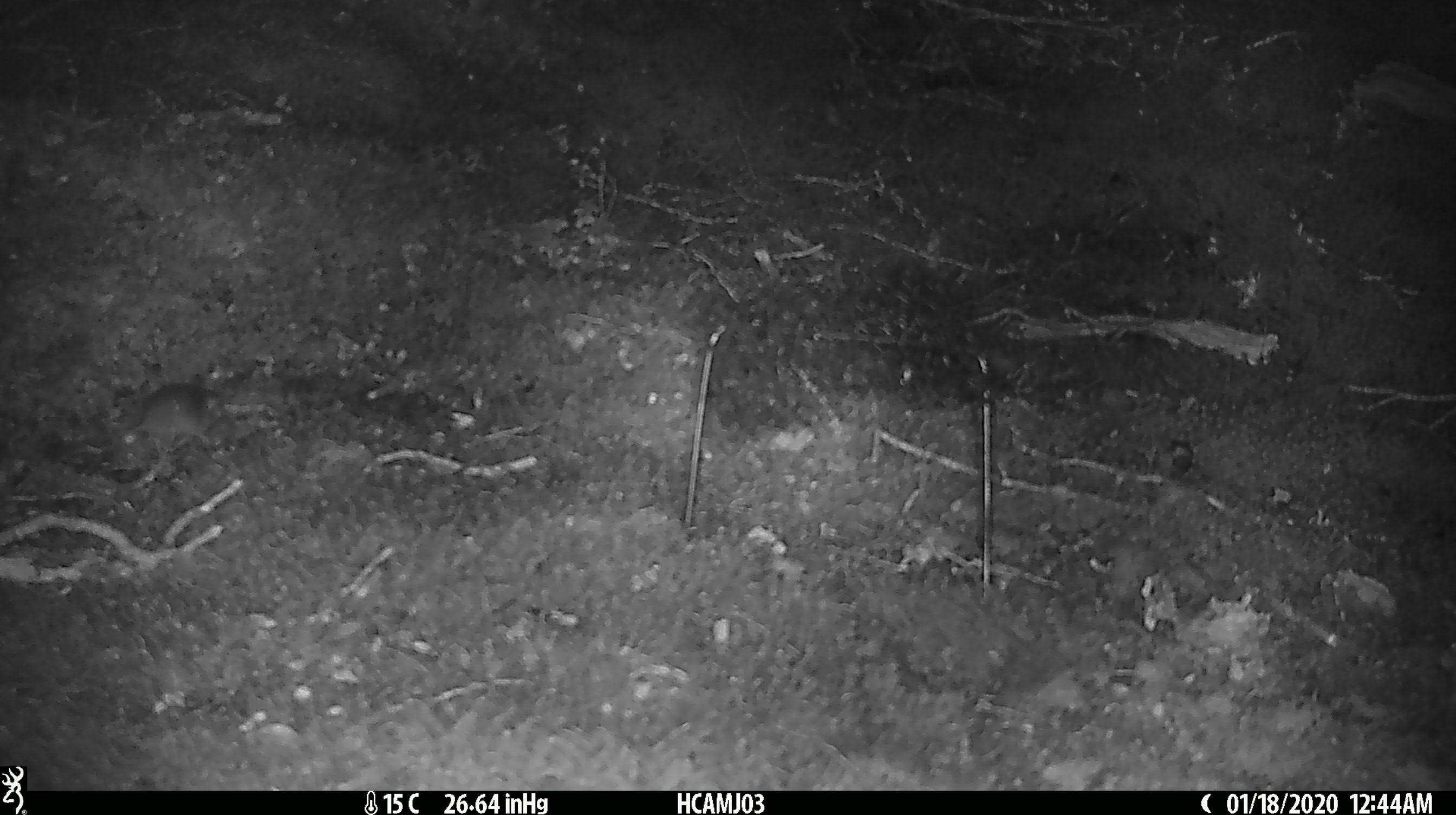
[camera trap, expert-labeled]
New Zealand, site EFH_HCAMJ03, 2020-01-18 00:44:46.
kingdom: Animalia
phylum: Chordata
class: Mammalia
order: Rodentia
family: Muridae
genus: Mus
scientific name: Mus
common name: mouse